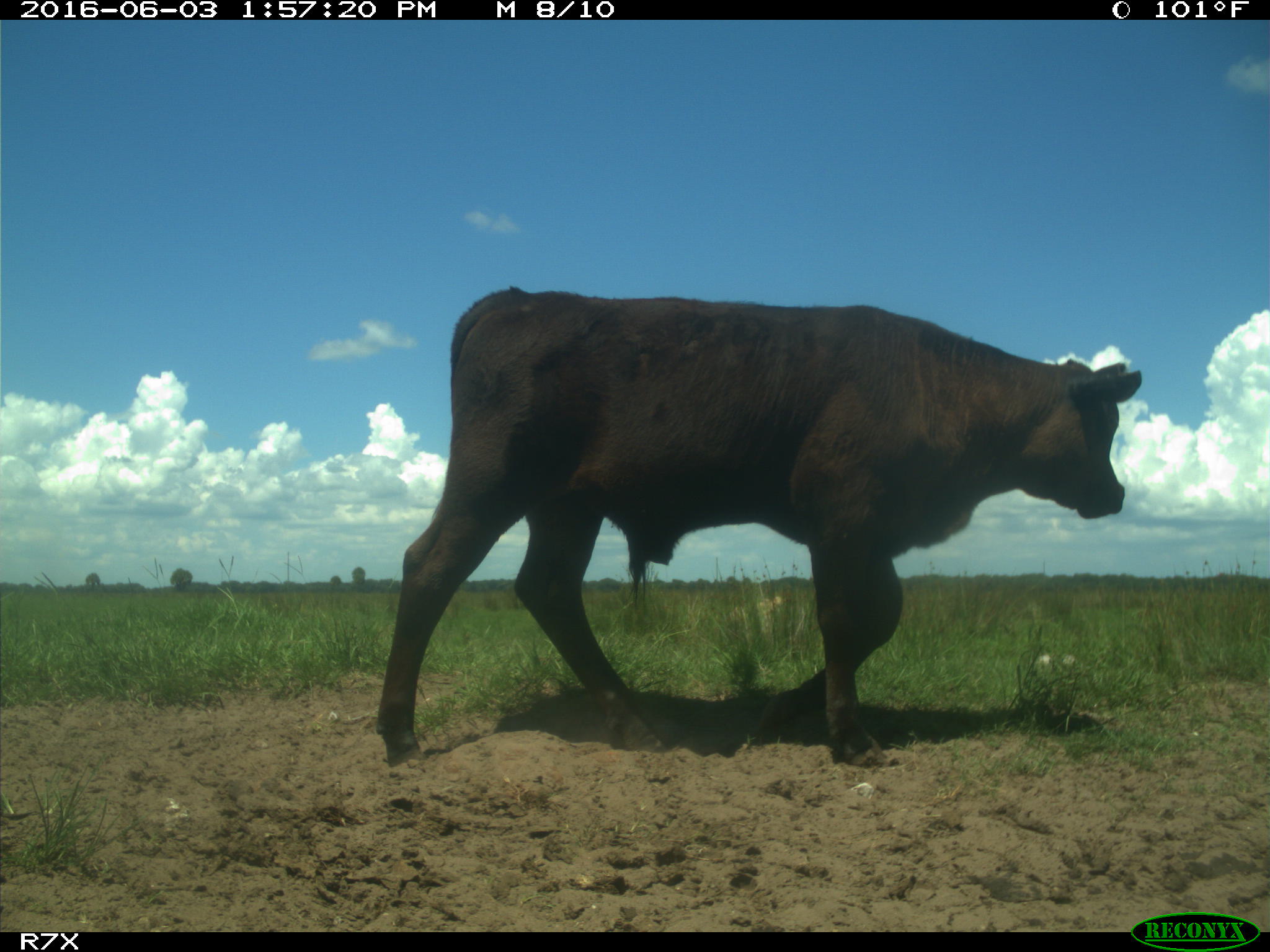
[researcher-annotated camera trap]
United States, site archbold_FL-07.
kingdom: Animalia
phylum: Chordata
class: Mammalia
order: Artiodactyla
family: Bovidae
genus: Bos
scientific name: Bos taurus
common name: domestic cow